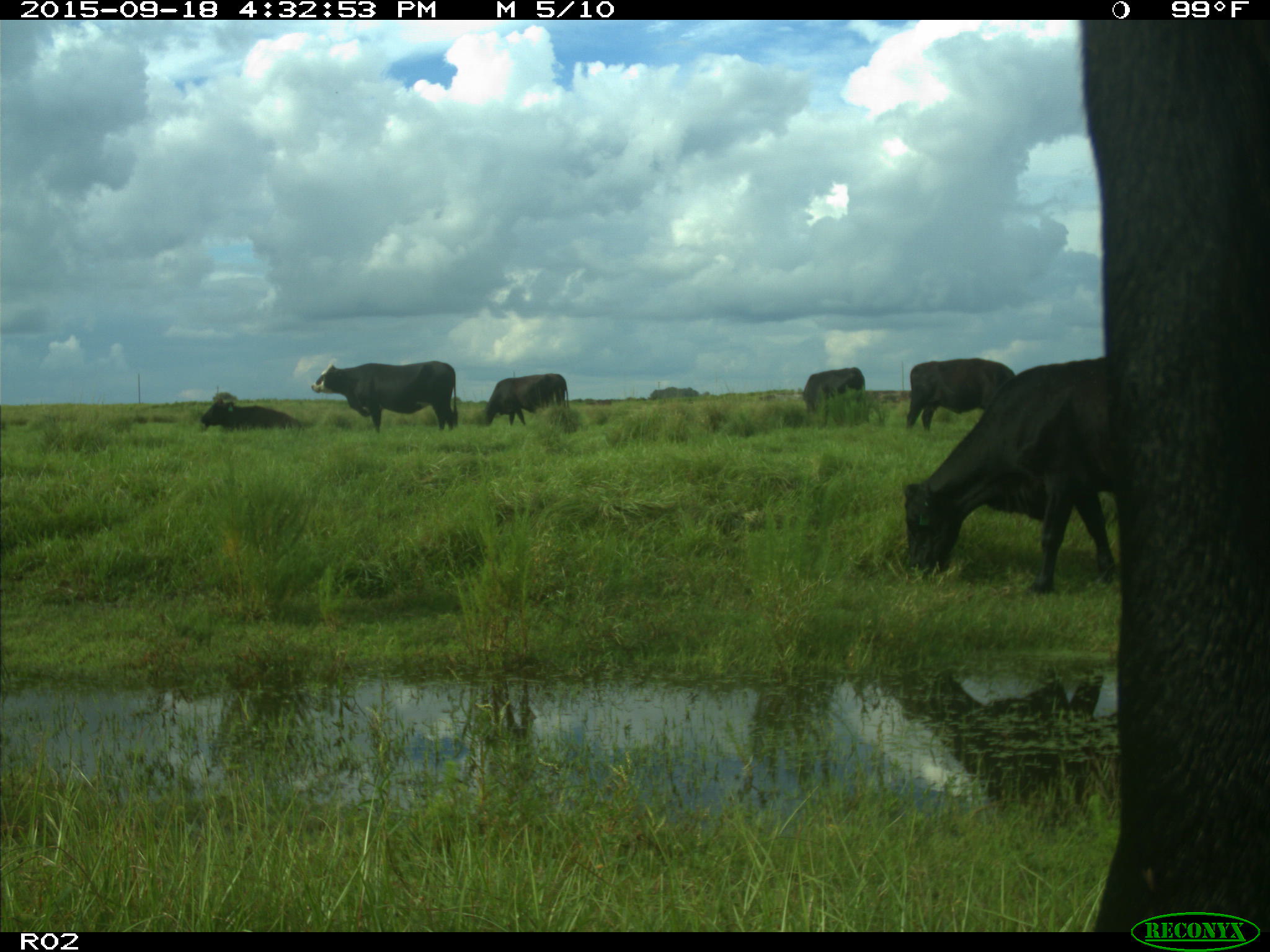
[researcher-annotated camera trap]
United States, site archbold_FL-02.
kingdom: Animalia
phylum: Chordata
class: Mammalia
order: Artiodactyla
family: Bovidae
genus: Bos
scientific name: Bos taurus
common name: domestic cow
Bos taurus (domestic cow).